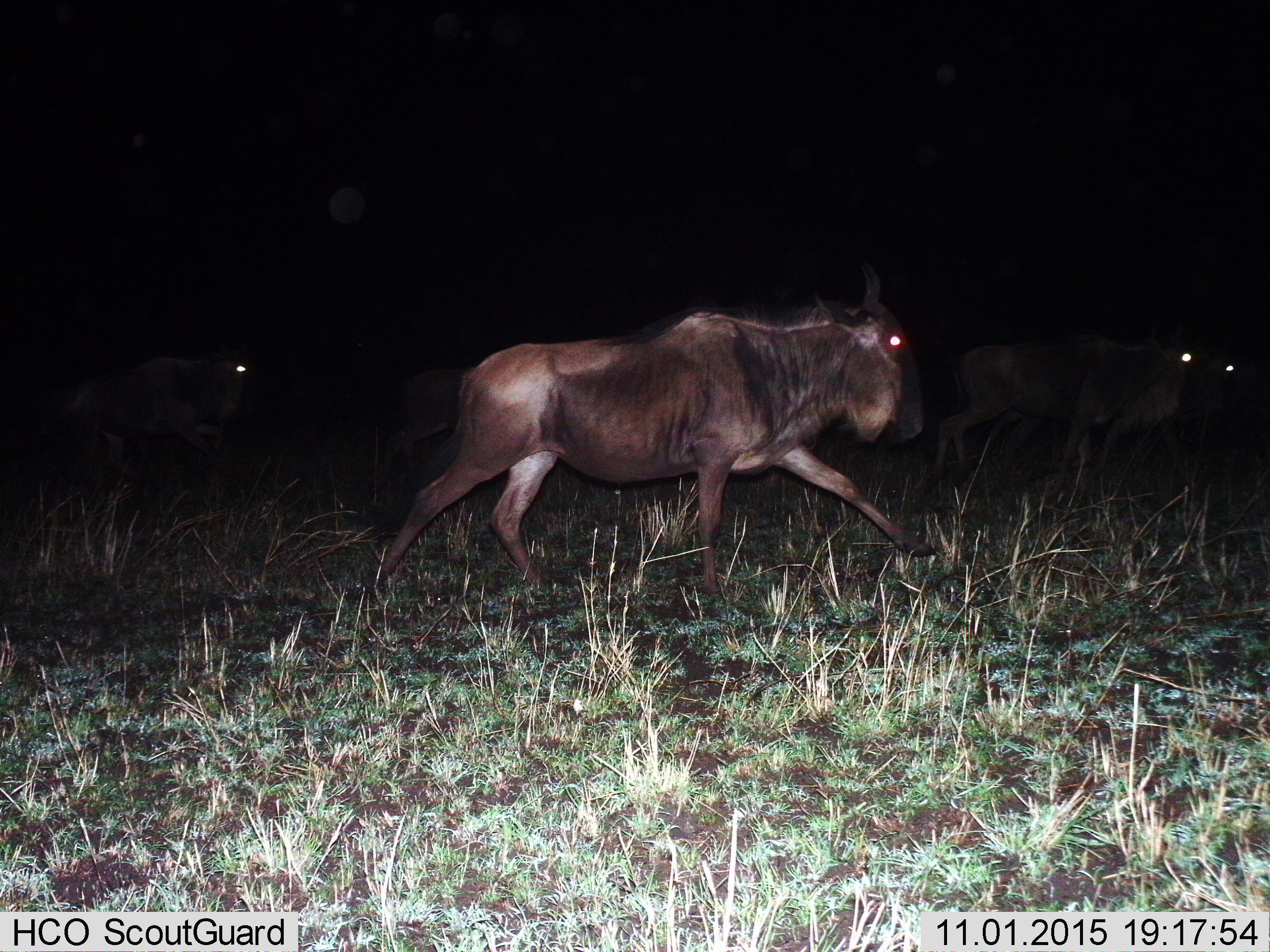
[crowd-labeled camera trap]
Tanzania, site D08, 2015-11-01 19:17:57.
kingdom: Animalia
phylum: Chordata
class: Mammalia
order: Artiodactyla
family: Bovidae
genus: Connochaetes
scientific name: Connochaetes taurinus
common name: blue wildebeest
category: wildebeest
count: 5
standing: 6%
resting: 0%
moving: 100%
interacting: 0%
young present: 0%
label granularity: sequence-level